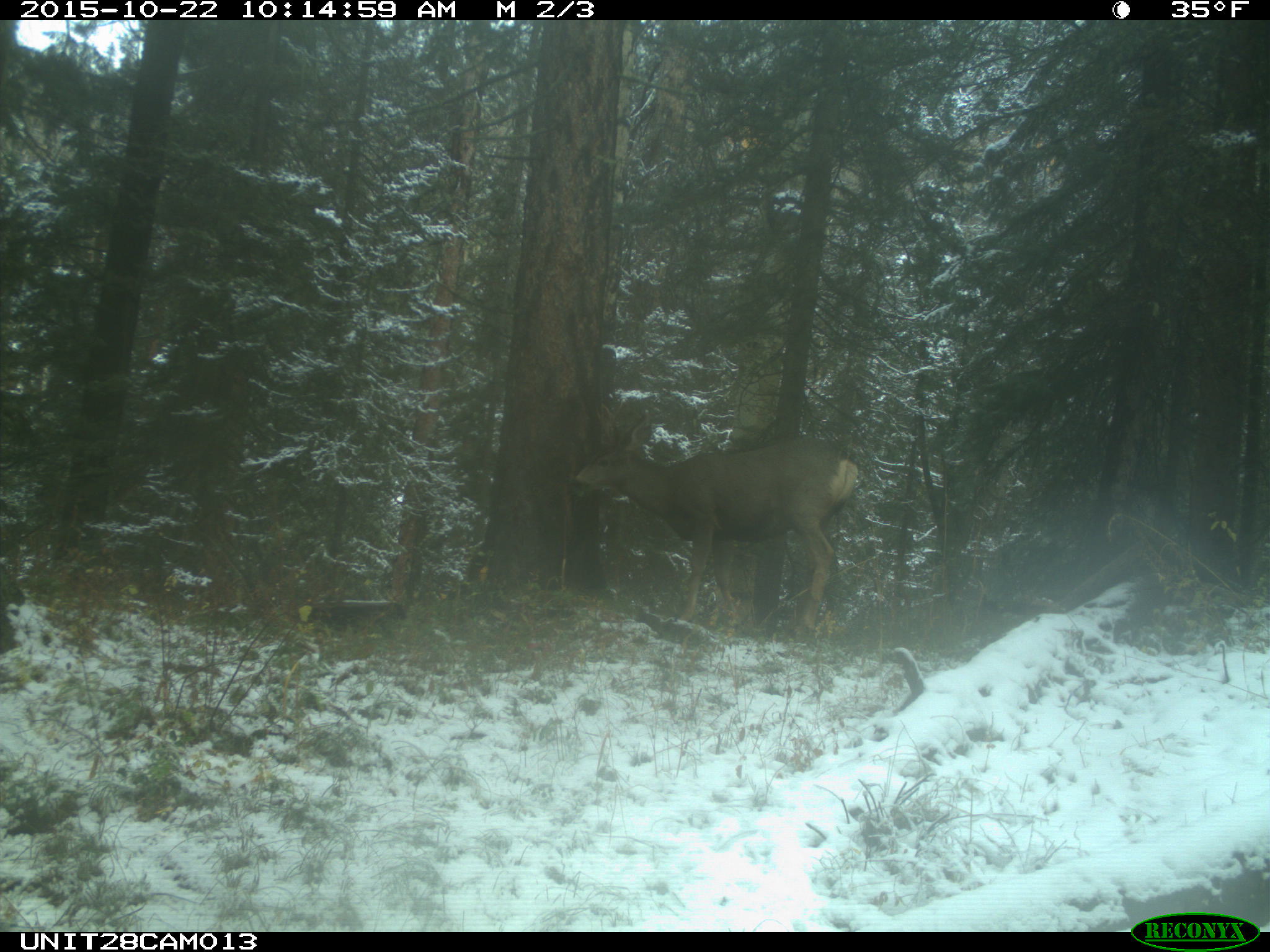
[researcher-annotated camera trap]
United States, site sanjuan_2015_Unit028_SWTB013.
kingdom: Animalia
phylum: Chordata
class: Mammalia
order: Artiodactyla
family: Cervidae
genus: Odocoileus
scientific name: Odocoileus hemionus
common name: mule deer